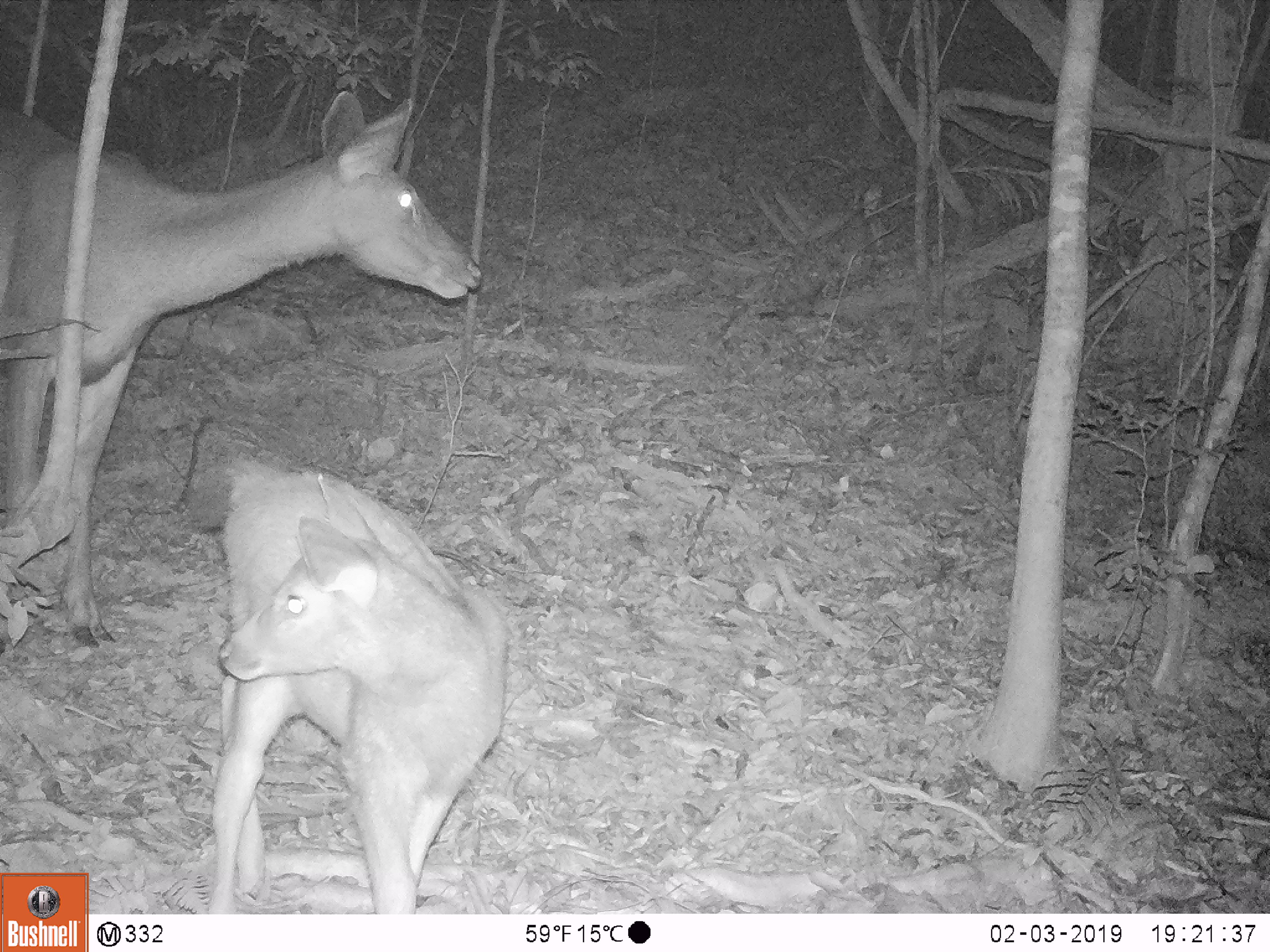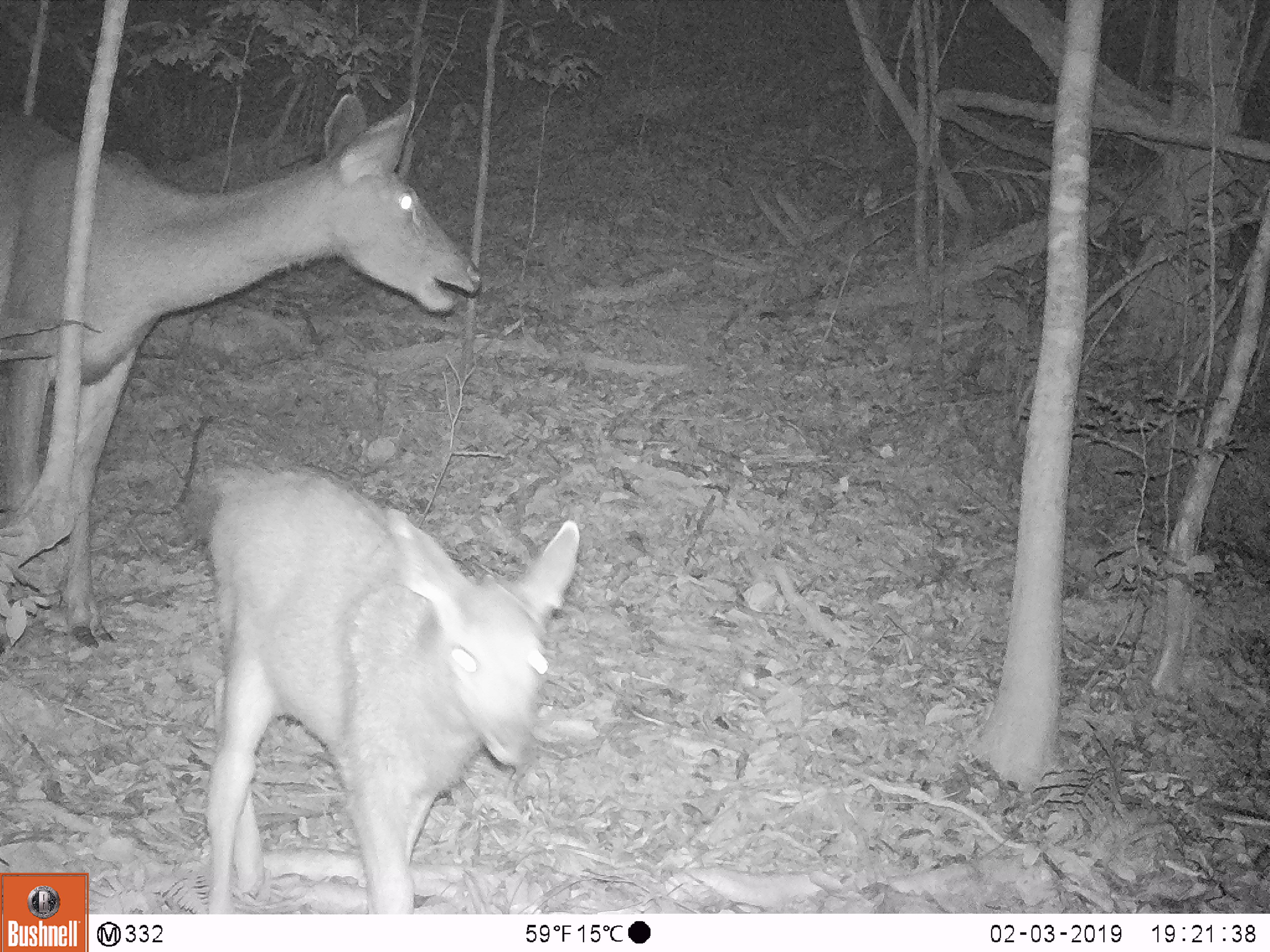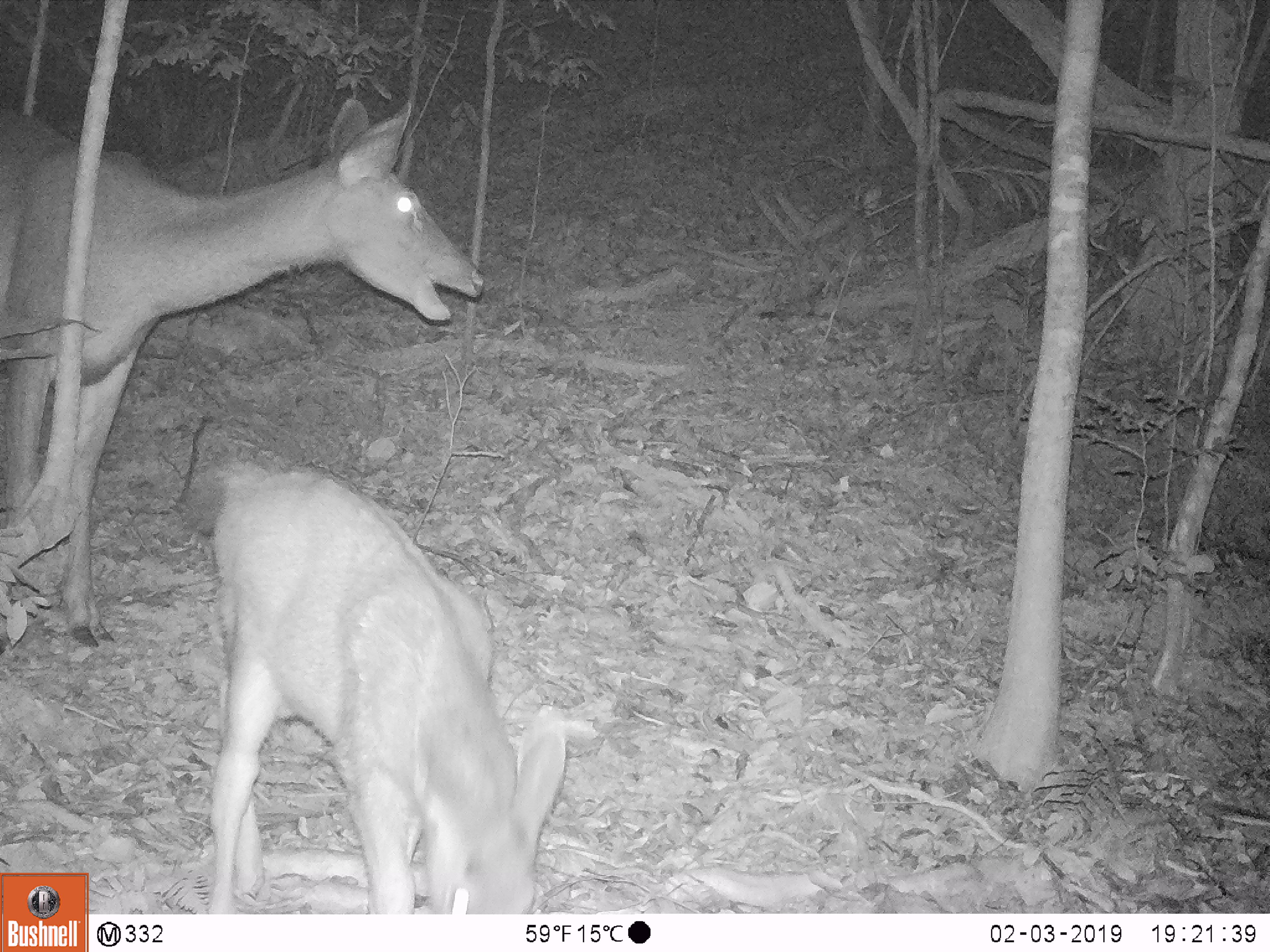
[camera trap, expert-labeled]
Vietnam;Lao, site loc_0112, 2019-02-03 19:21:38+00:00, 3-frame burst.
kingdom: Animalia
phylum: Chordata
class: Mammalia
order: Artiodactyla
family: Cervidae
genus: Rusa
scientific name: Rusa unicolor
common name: sambar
Sambar (Rusa unicolor). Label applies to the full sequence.